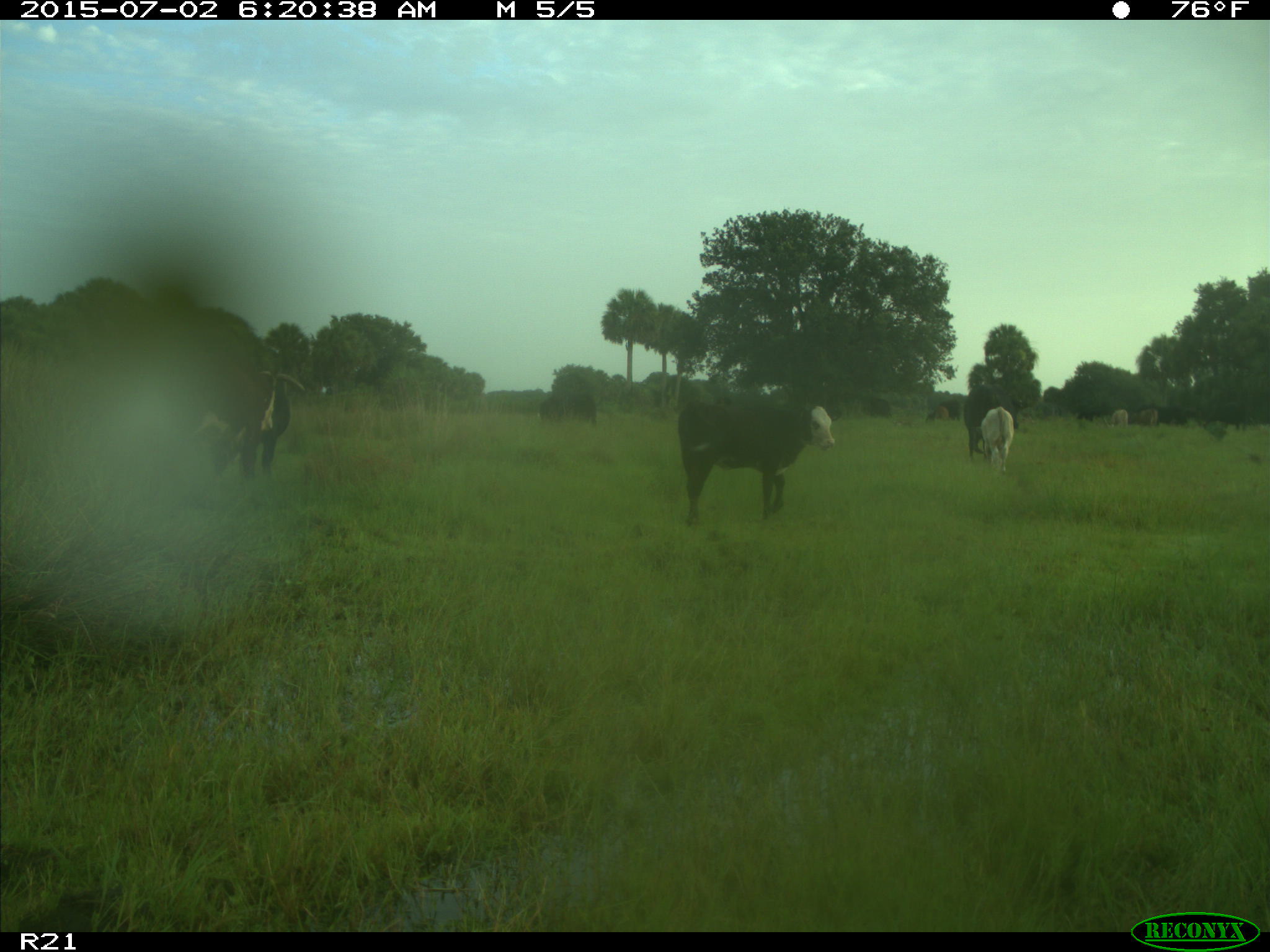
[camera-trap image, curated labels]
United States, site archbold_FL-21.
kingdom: Animalia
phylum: Chordata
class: Mammalia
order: Artiodactyla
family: Bovidae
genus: Bos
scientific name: Bos taurus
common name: domestic cow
Bos taurus (domestic cow).